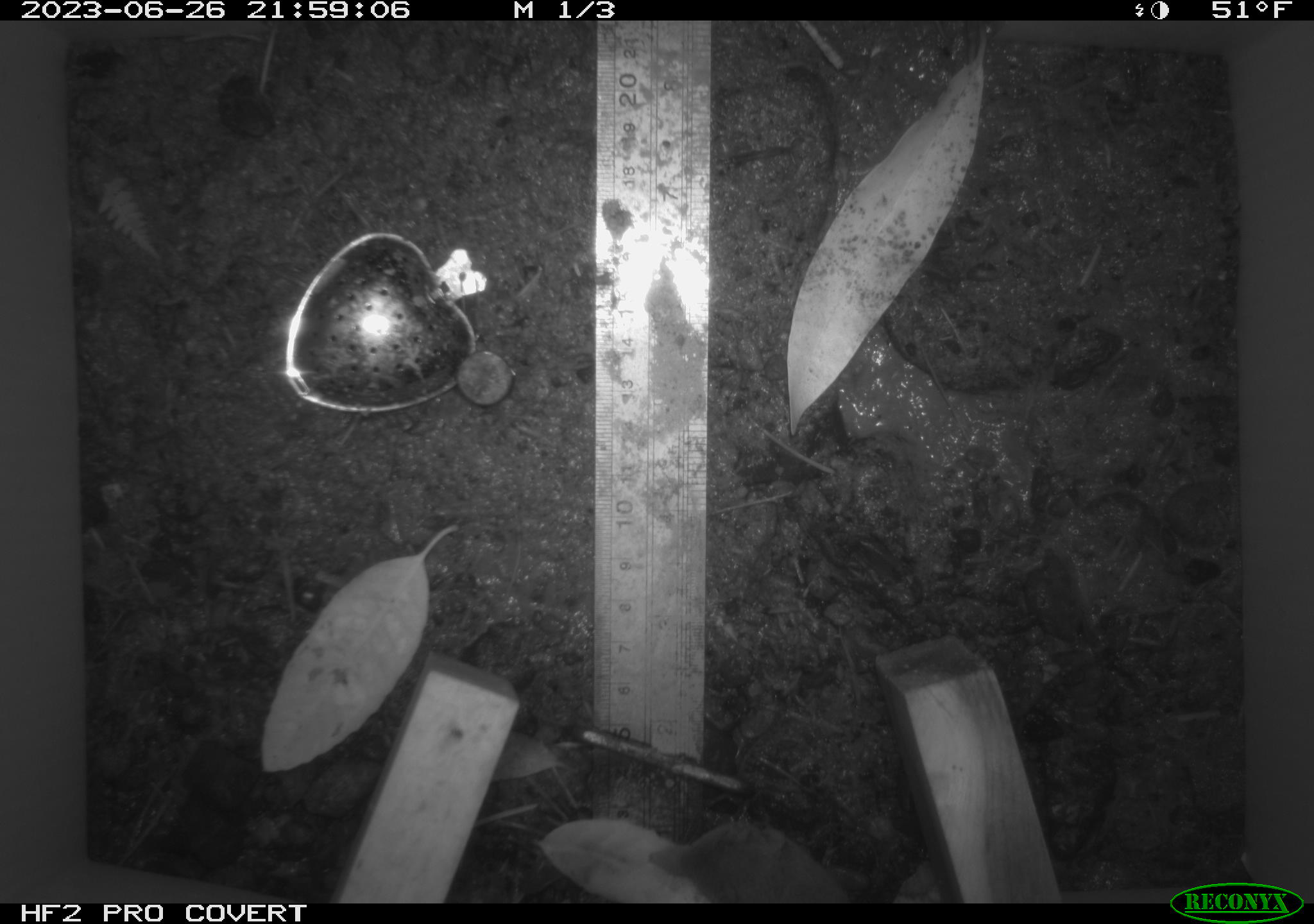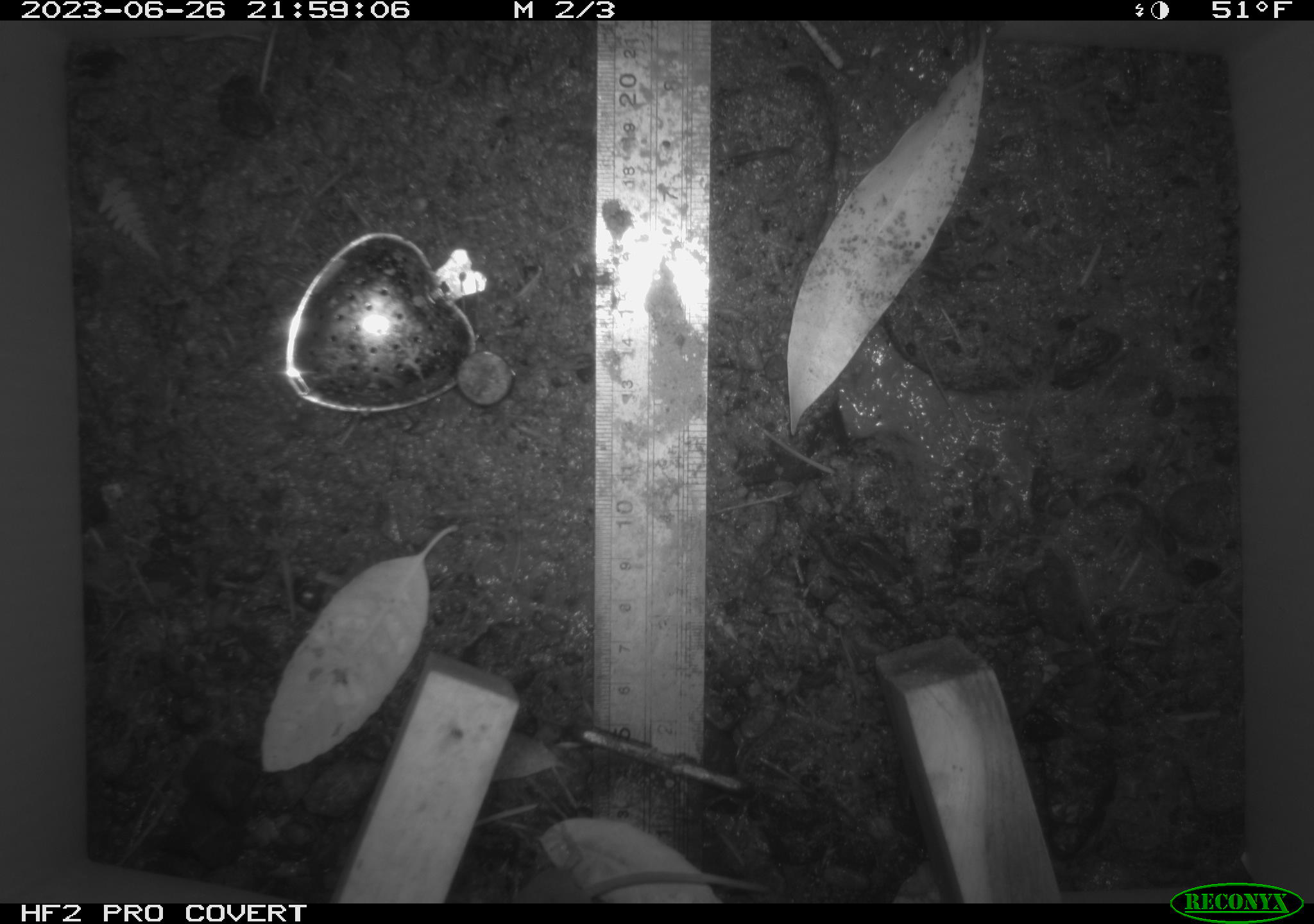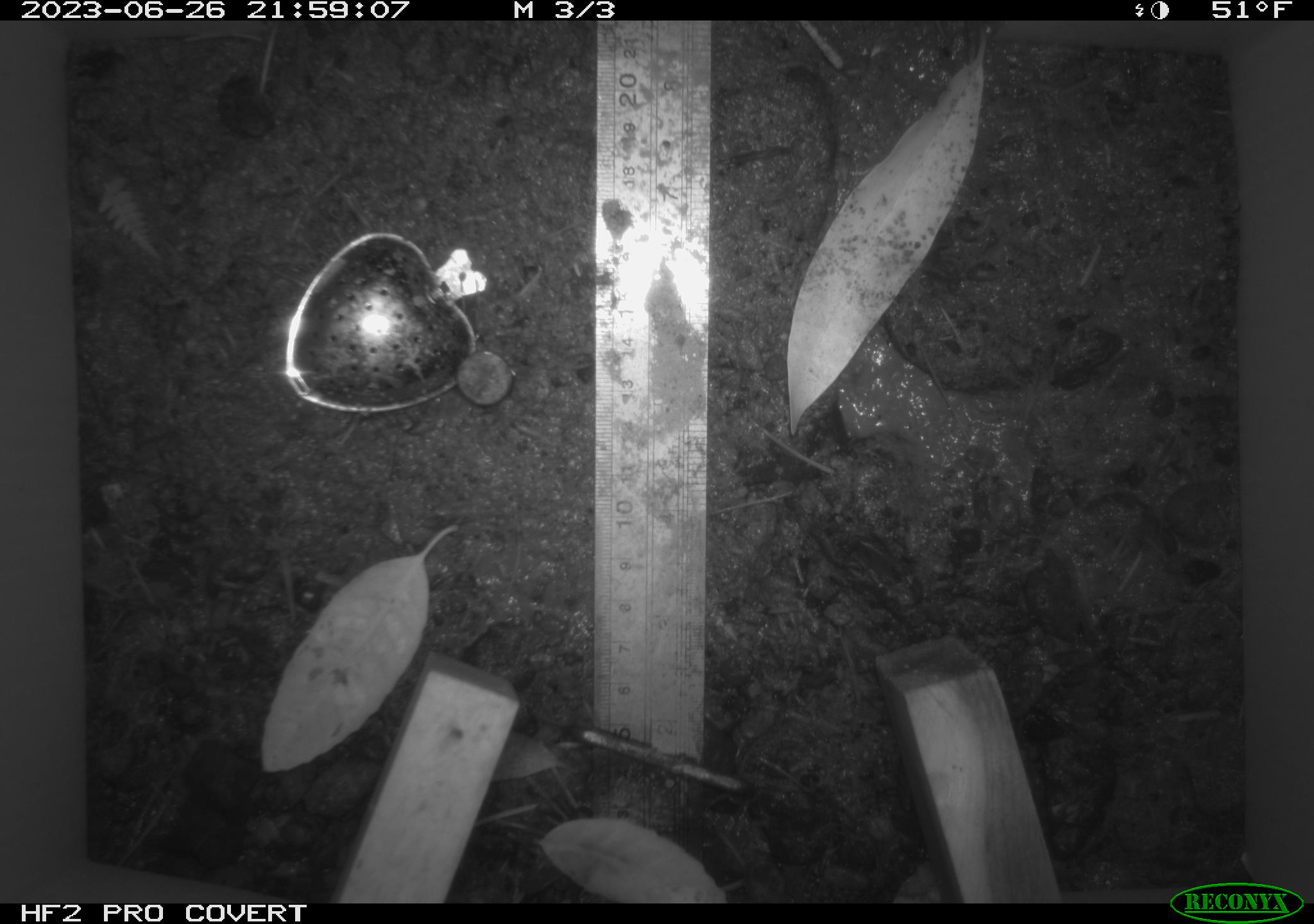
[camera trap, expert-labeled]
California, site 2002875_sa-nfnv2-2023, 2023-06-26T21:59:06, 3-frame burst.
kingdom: Animalia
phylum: Chordata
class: Mammalia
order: Eulipotyphla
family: Soricidae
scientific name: Soricidae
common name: shrews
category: soricidae family